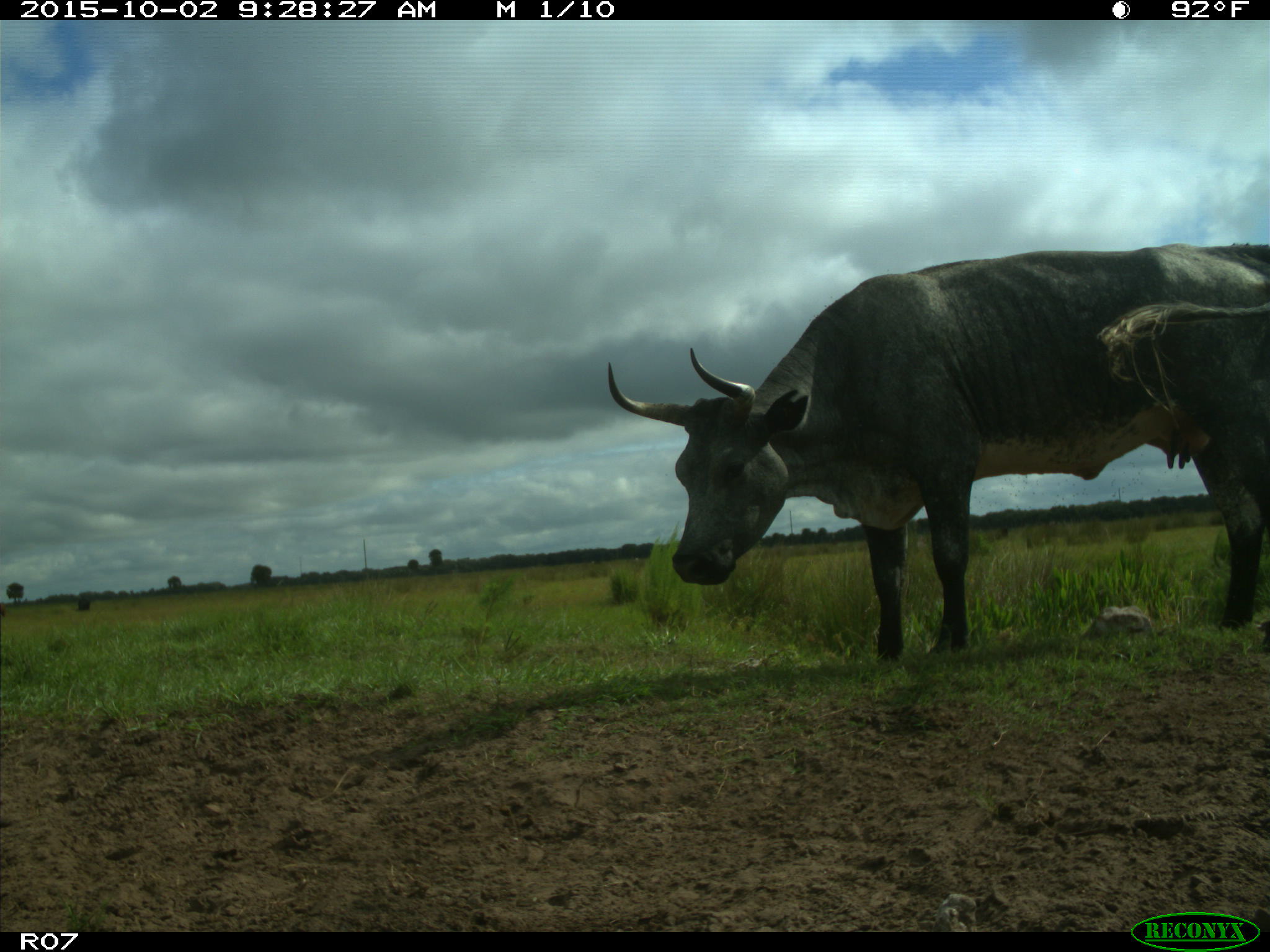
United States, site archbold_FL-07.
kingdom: Animalia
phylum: Chordata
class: Mammalia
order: Artiodactyla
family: Bovidae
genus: Bos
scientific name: Bos taurus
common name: domestic cow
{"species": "Bos taurus (domestic cow)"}